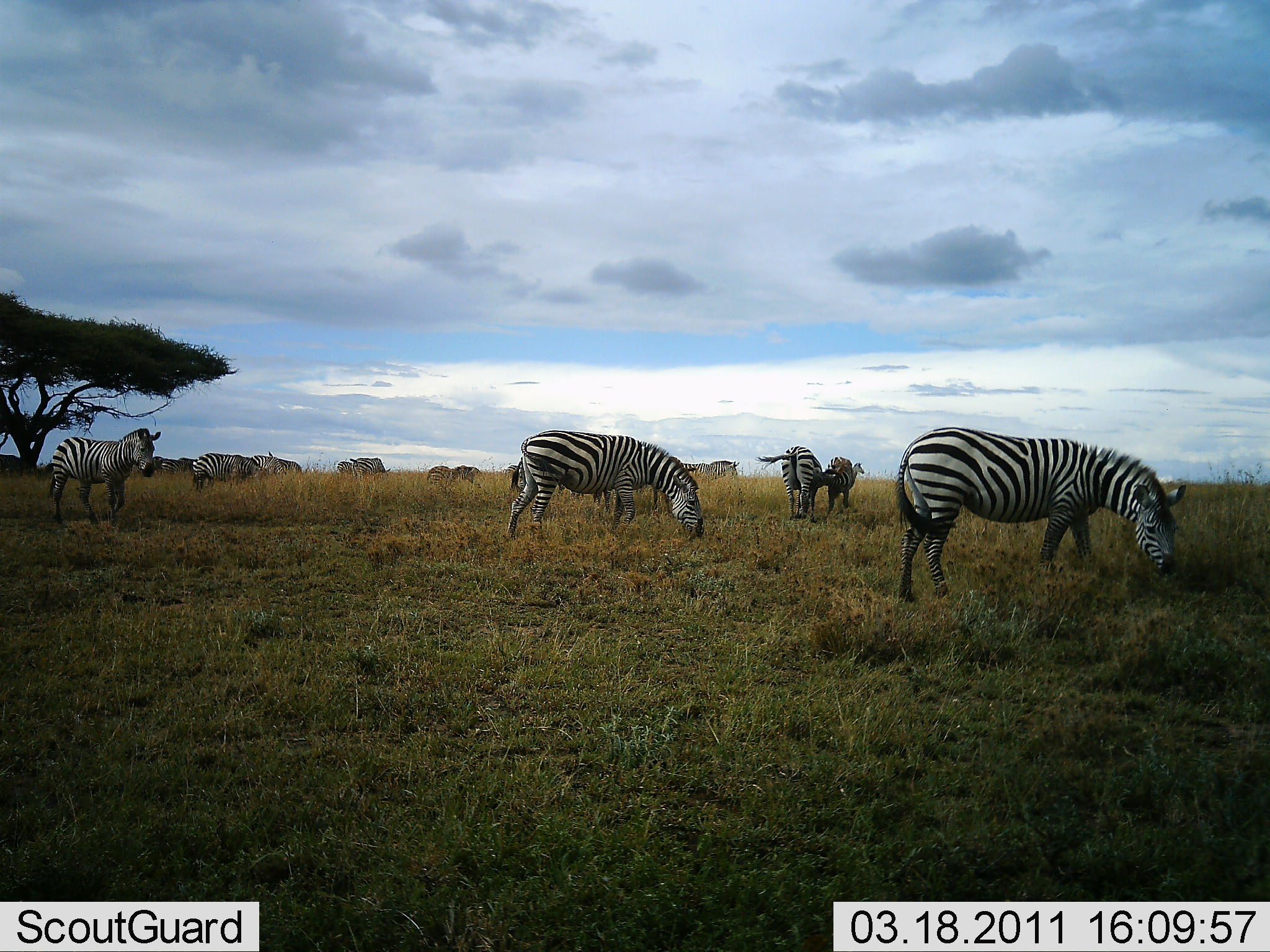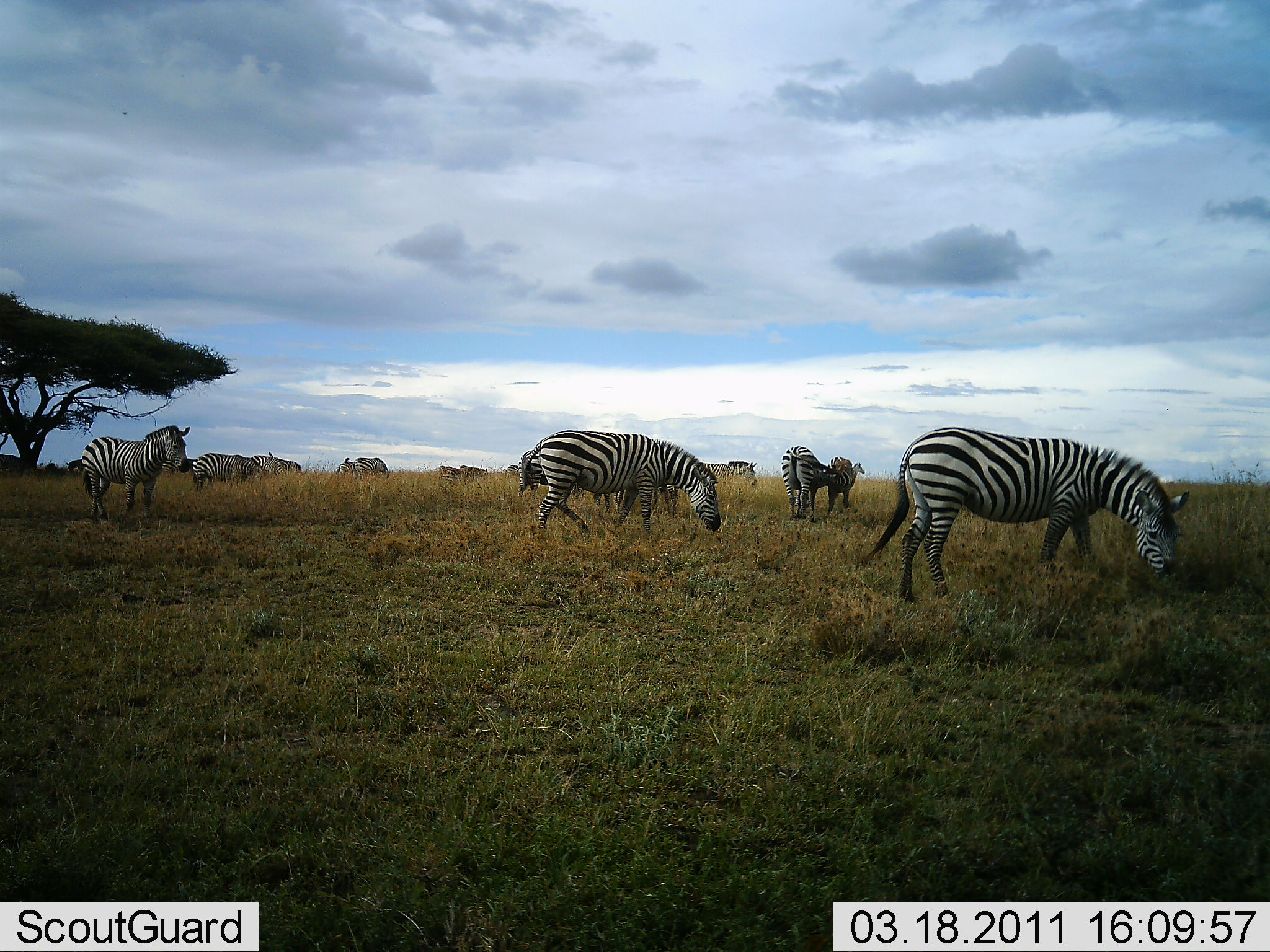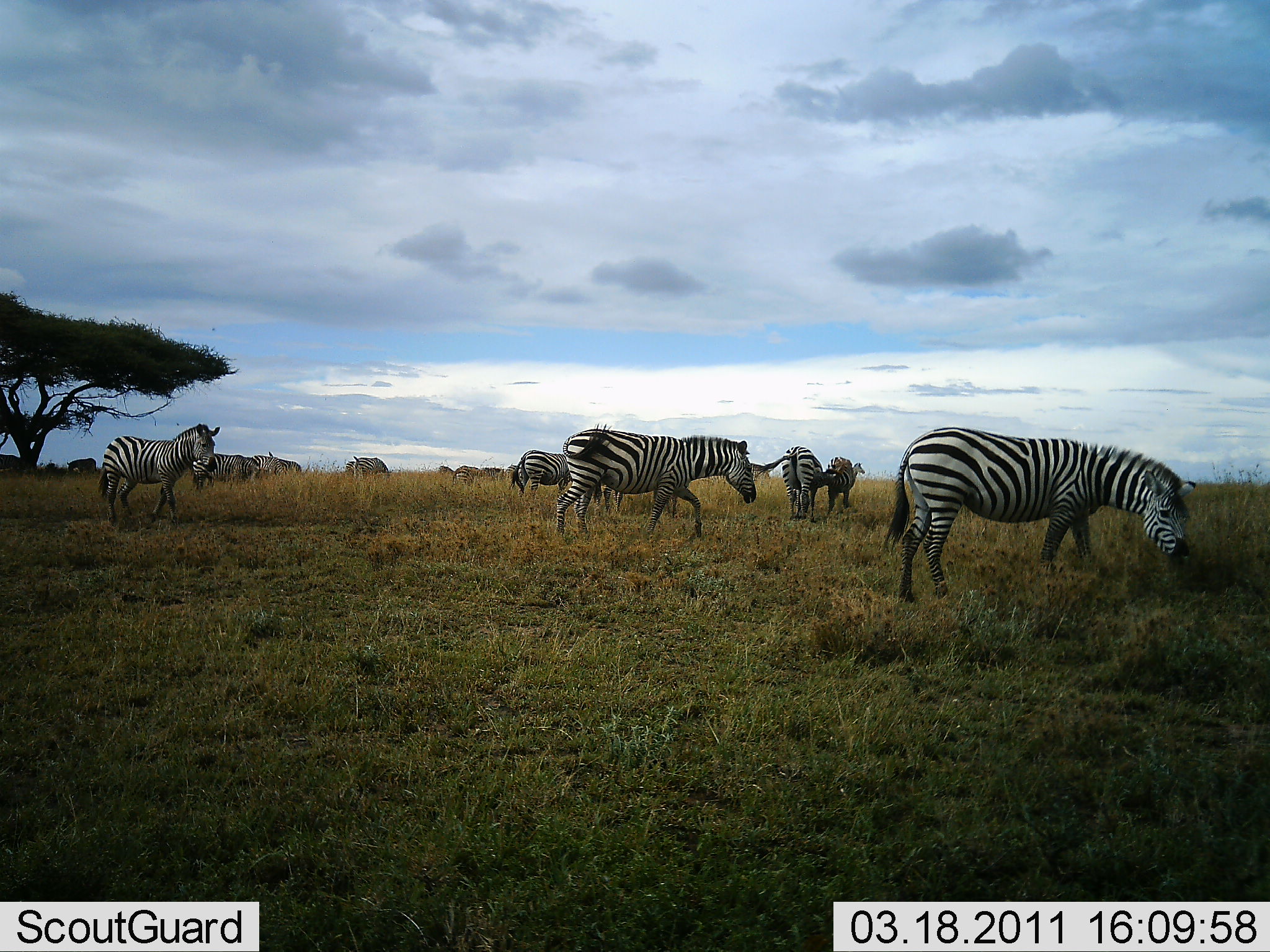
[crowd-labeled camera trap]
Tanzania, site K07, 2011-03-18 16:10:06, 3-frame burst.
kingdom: Animalia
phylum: Chordata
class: Mammalia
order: Perissodactyla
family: Equidae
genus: Equus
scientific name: Equus quagga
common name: plains zebra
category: zebra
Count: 11-50.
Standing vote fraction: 70%.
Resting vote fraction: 0%.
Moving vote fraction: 50%.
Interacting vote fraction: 0%.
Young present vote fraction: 20%.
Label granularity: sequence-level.